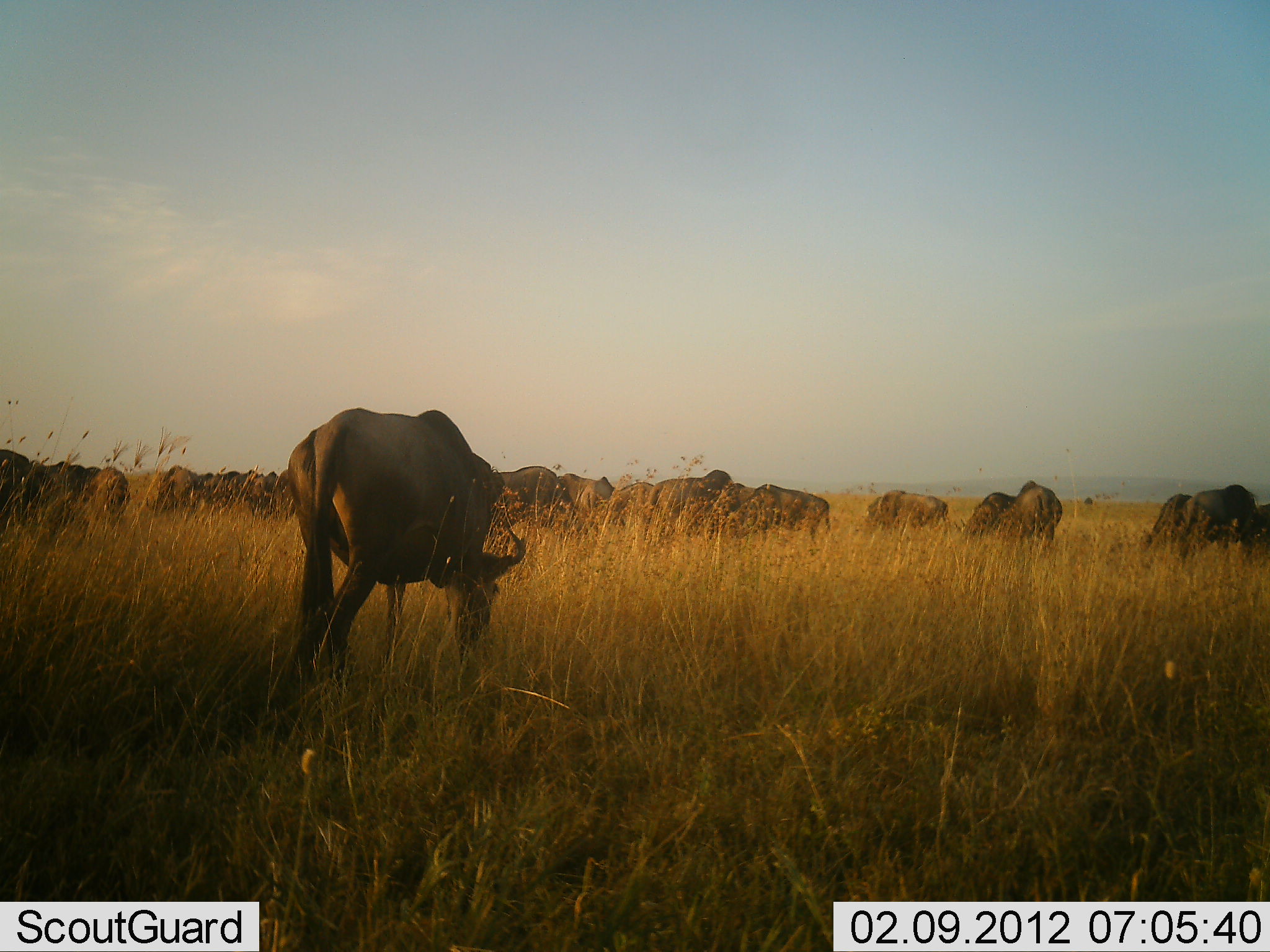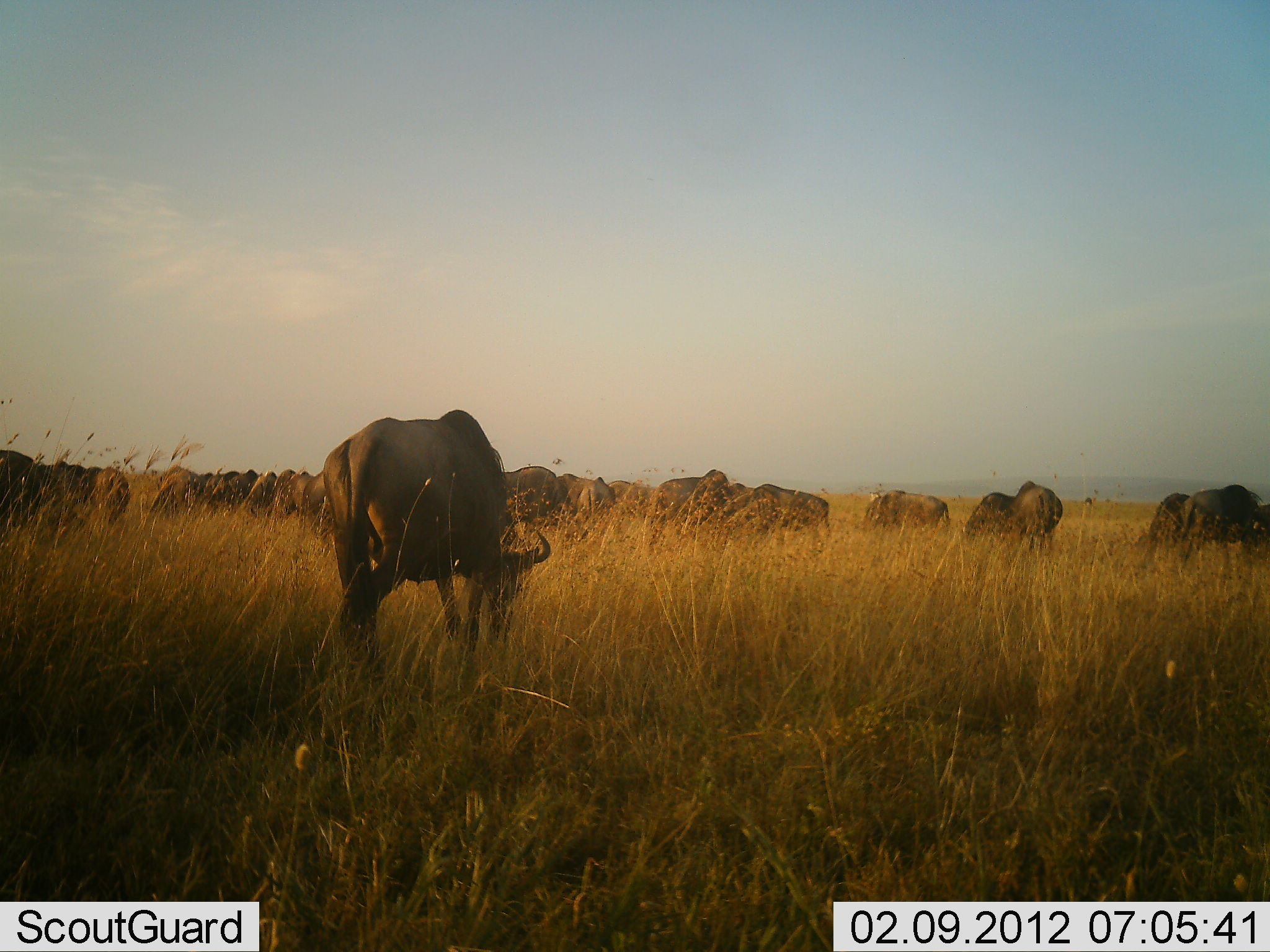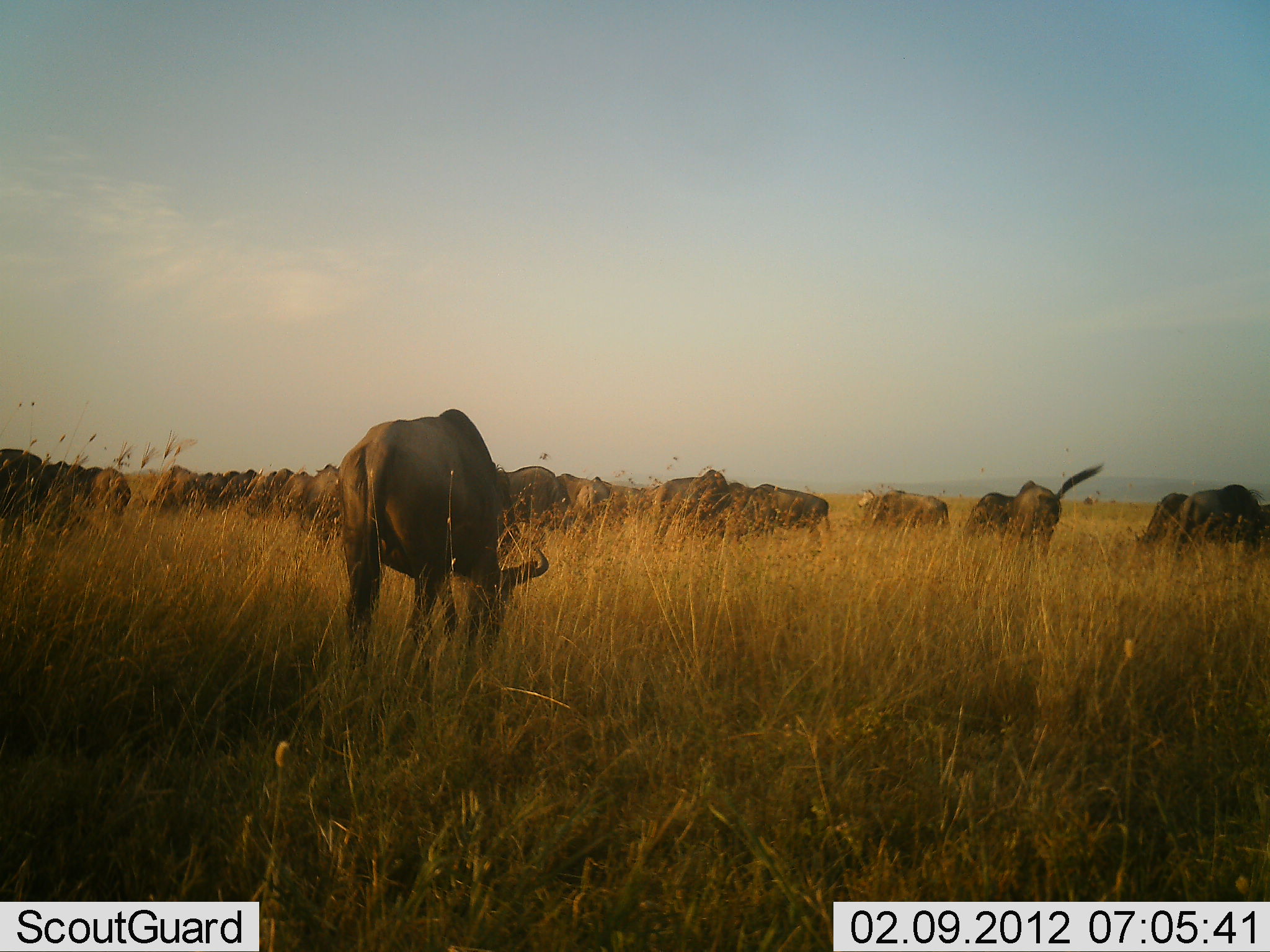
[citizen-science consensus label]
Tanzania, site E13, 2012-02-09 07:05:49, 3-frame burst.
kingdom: Animalia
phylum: Chordata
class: Mammalia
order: Artiodactyla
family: Bovidae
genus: Connochaetes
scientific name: Connochaetes taurinus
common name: blue wildebeest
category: wildebeest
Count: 11-50.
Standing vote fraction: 69%.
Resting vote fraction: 0%.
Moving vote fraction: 15%.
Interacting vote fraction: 8%.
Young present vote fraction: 0%.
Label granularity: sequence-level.